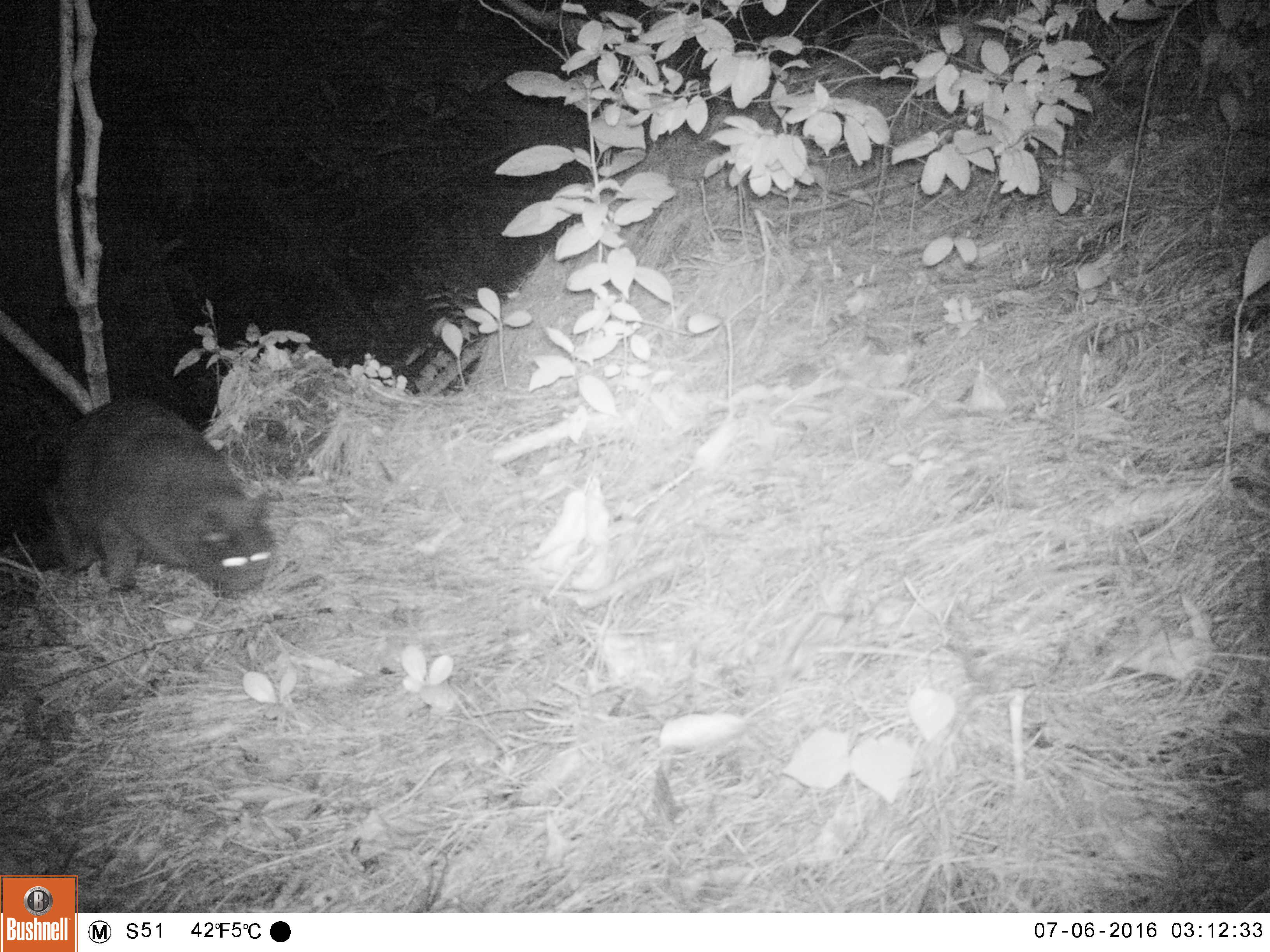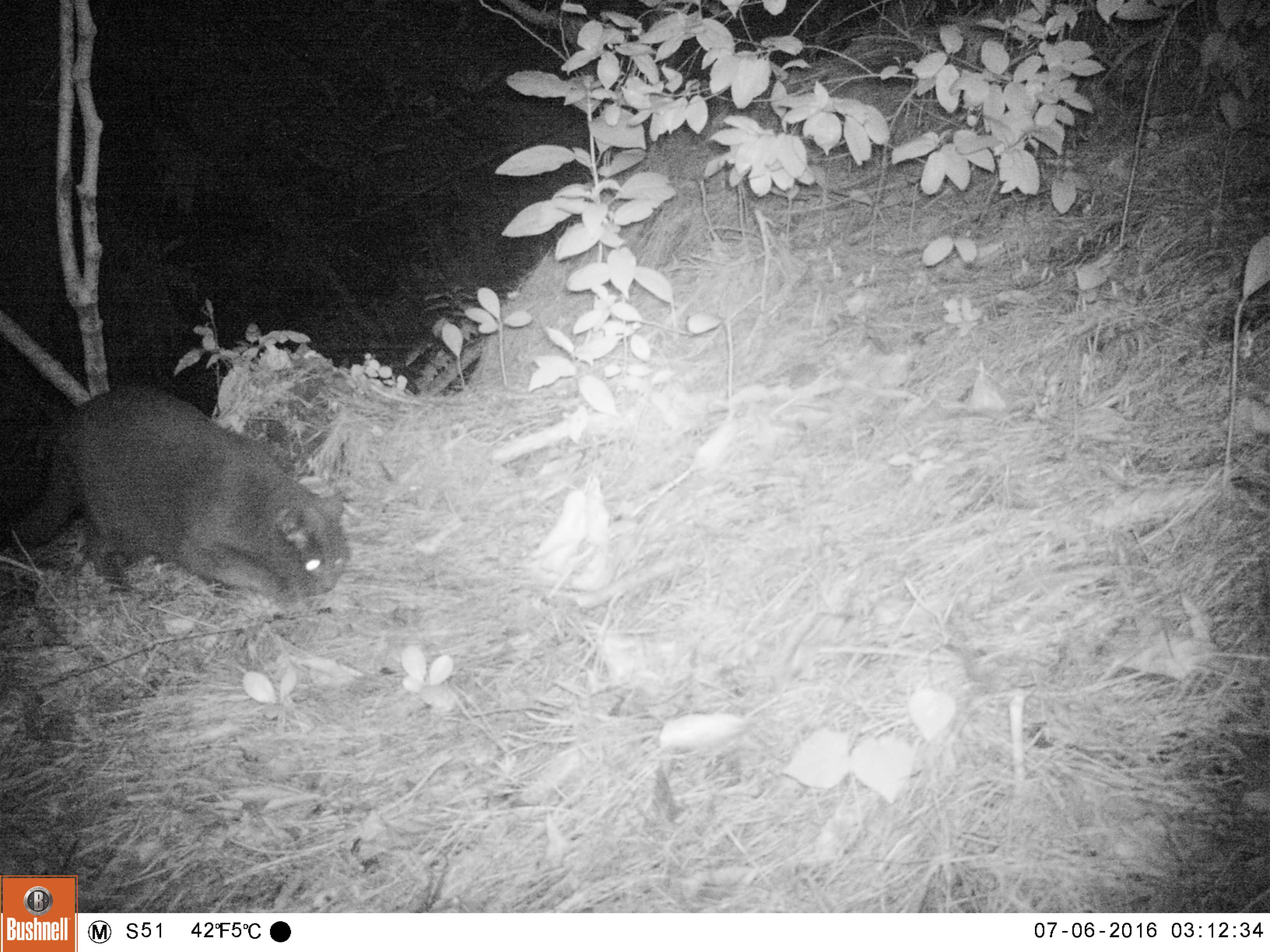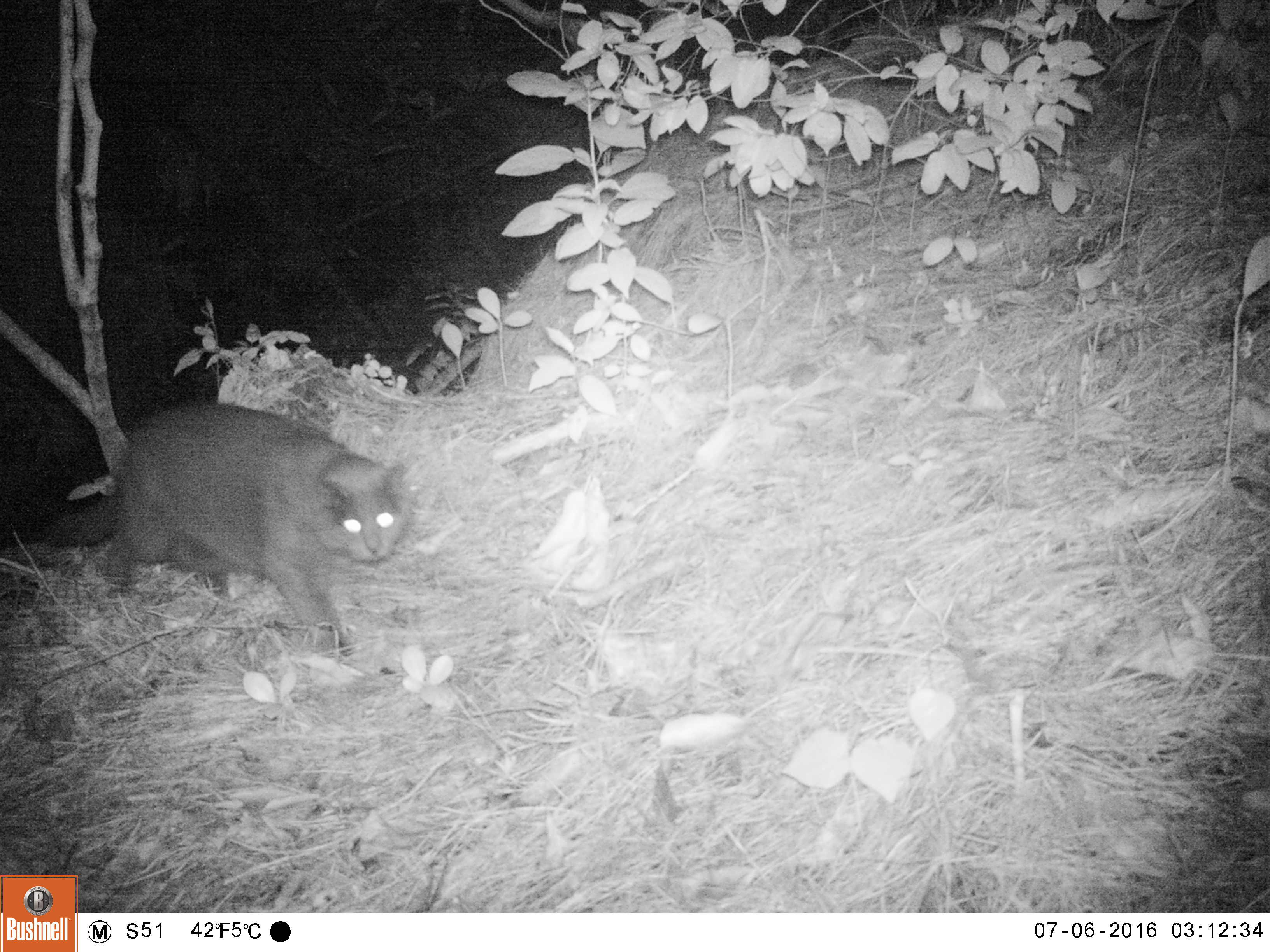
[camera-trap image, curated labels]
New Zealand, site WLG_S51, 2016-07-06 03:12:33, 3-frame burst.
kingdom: Animalia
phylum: Chordata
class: Mammalia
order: Carnivora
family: Felidae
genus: Felis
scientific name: Felis catus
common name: domestic cat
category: cat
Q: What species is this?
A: Cat (domestic cat) (Felis catus).